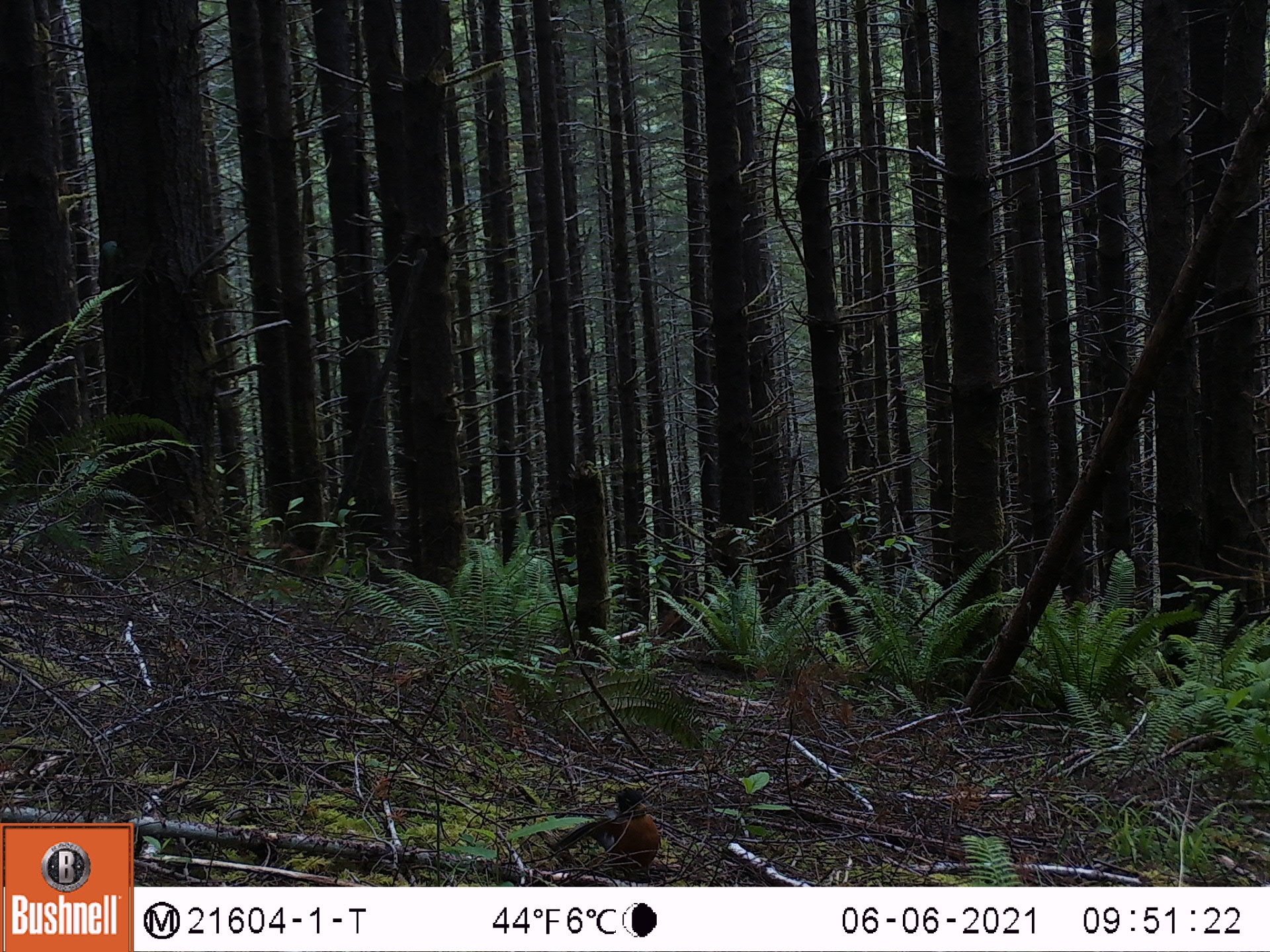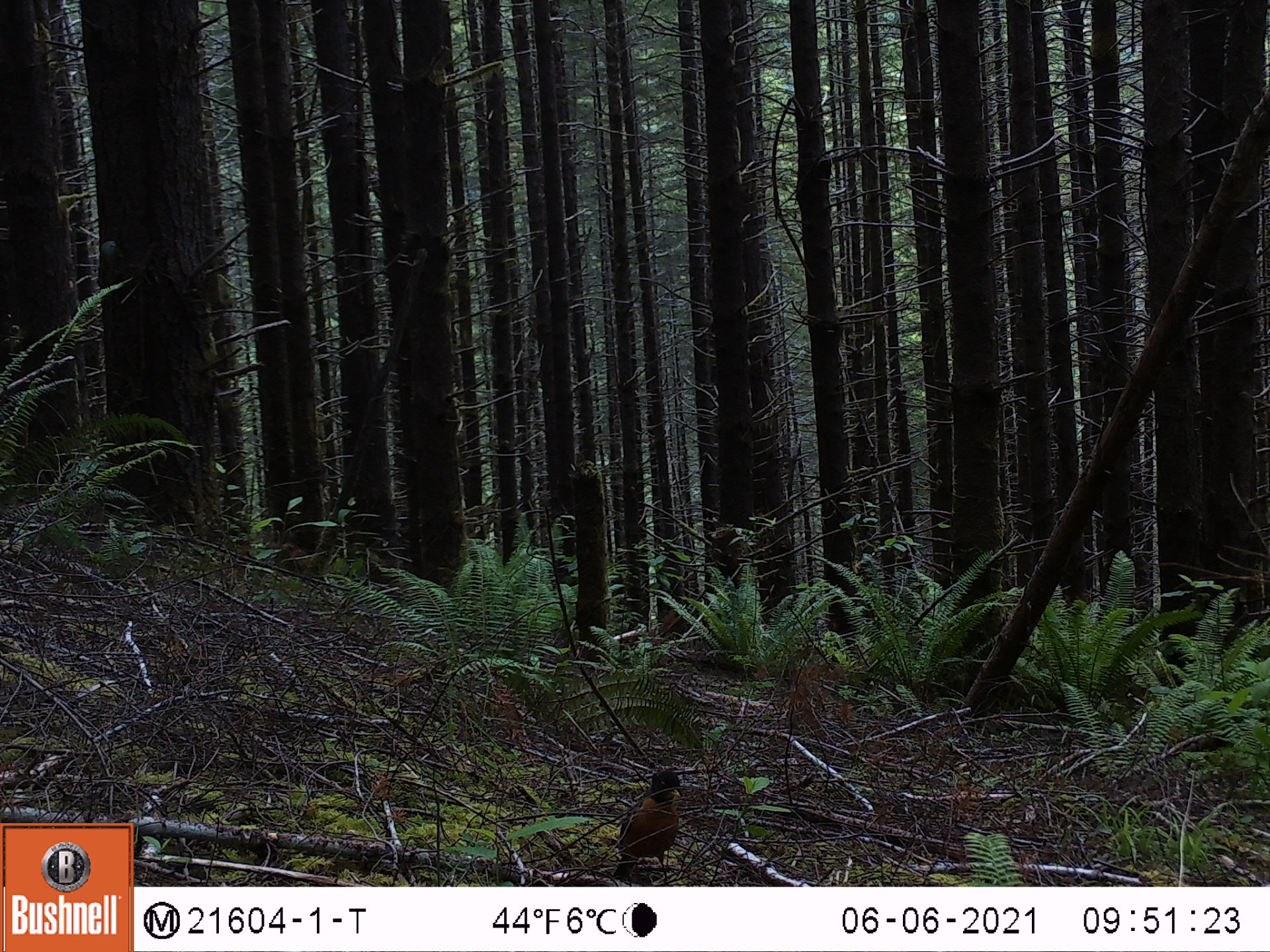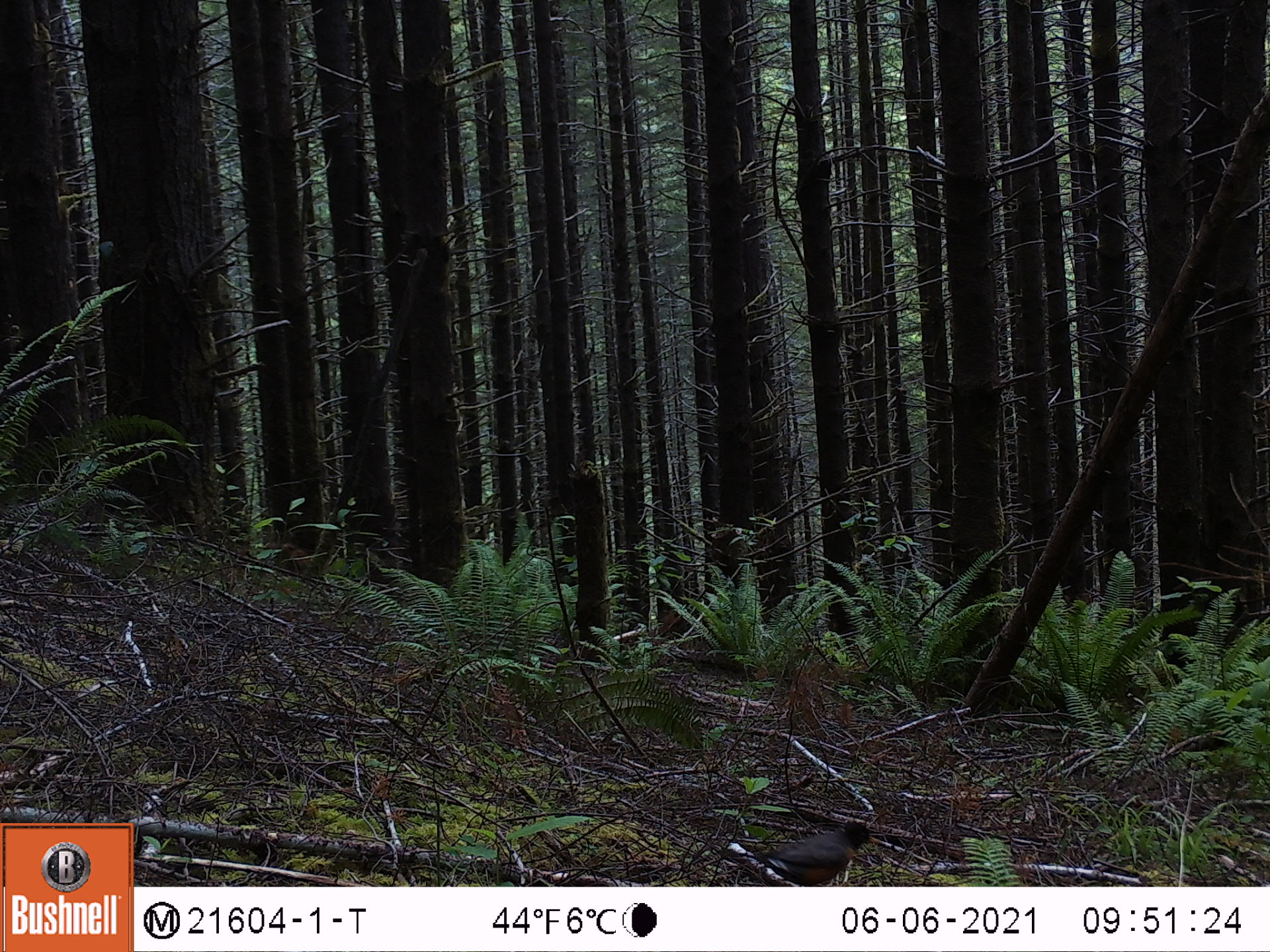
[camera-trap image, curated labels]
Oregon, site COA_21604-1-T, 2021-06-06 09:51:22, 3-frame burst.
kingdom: Animalia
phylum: Chordata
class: Aves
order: Passeriformes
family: Turdidae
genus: Turdus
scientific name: Turdus migratorius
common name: american robin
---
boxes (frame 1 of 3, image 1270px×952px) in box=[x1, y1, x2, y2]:
american robin: box=[555, 786, 664, 881]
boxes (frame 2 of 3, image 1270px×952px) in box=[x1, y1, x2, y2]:
american robin: box=[610, 763, 691, 877]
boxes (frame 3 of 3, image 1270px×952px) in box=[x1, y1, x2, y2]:
american robin: box=[734, 817, 881, 882]